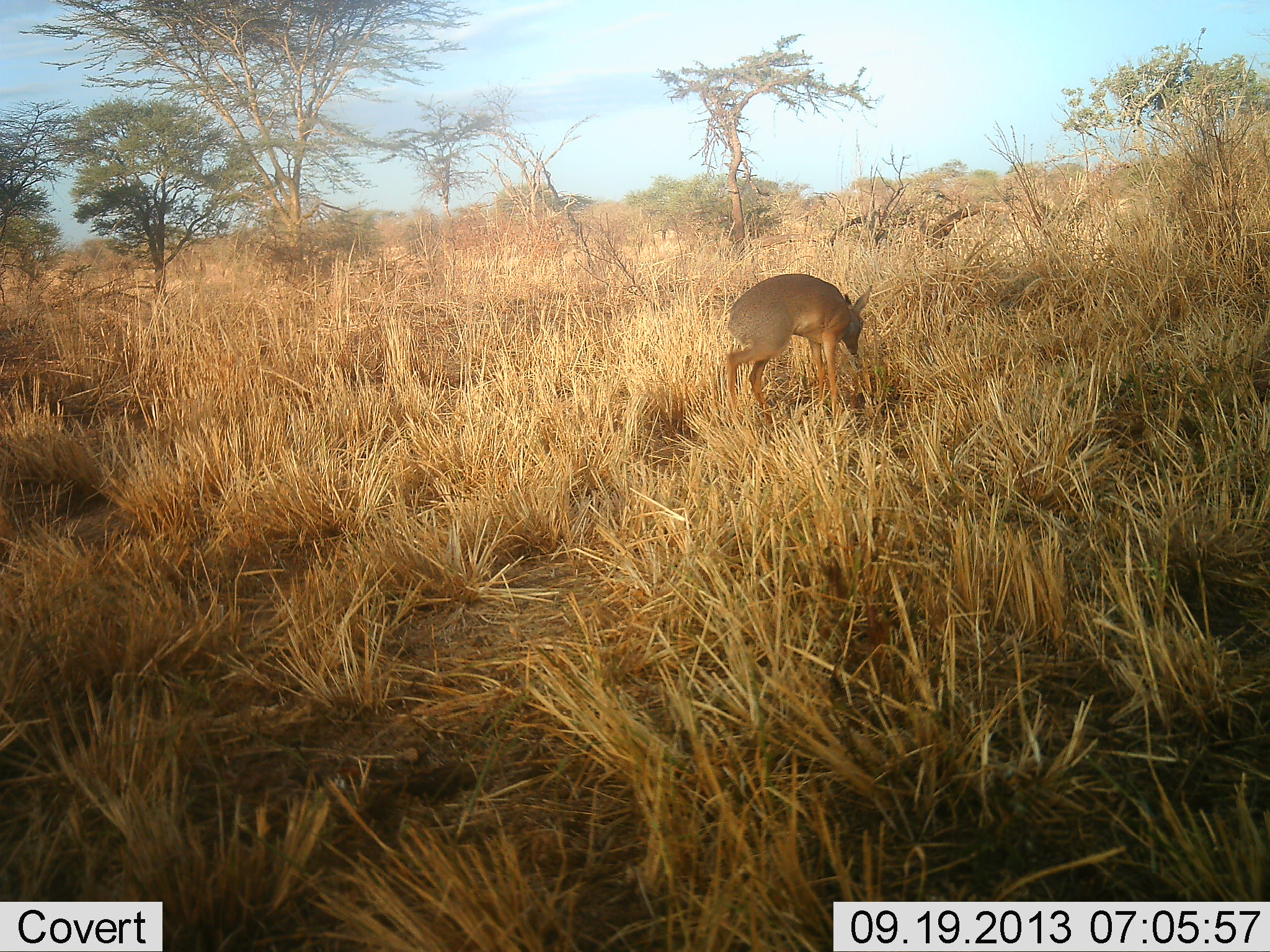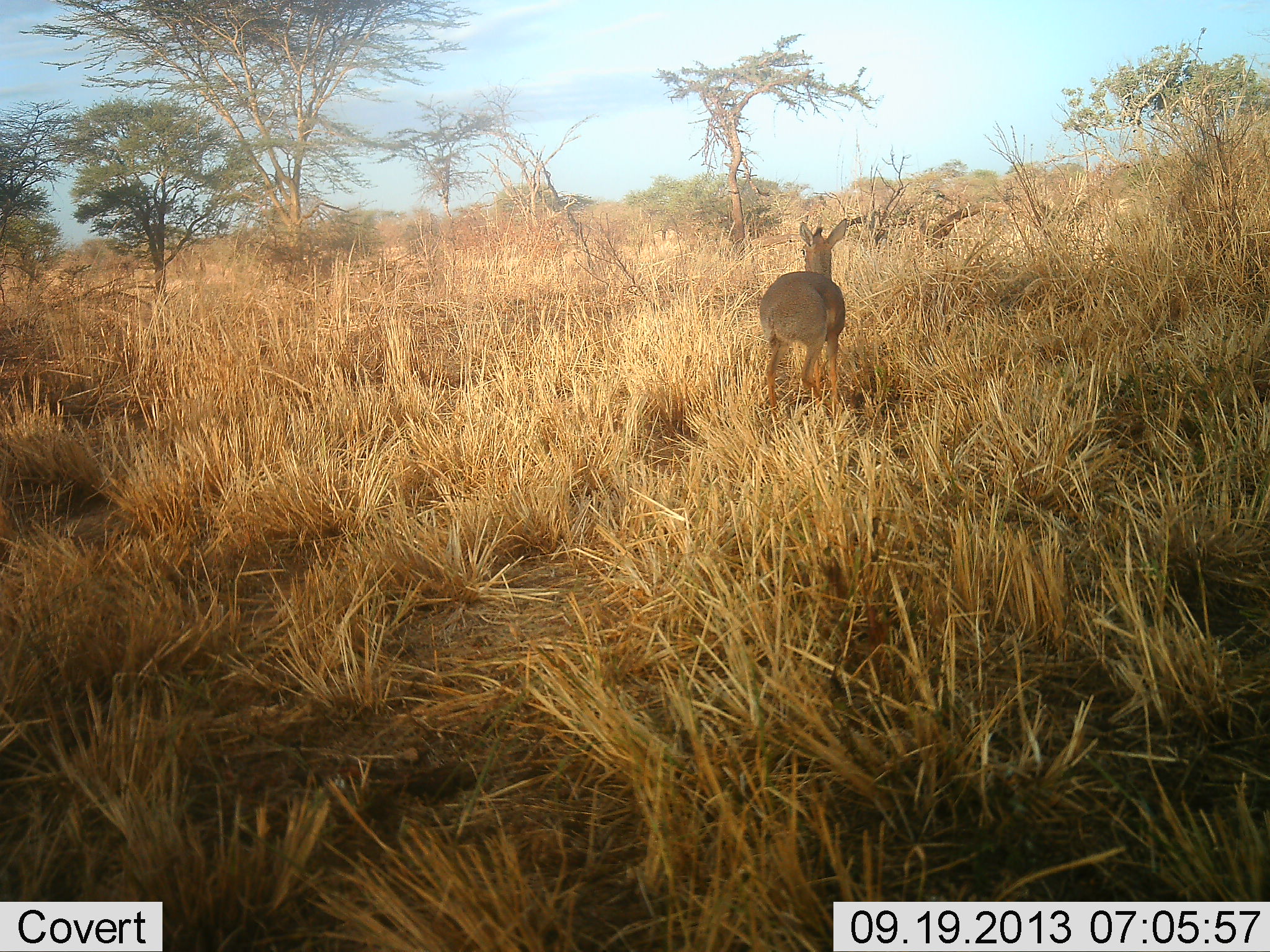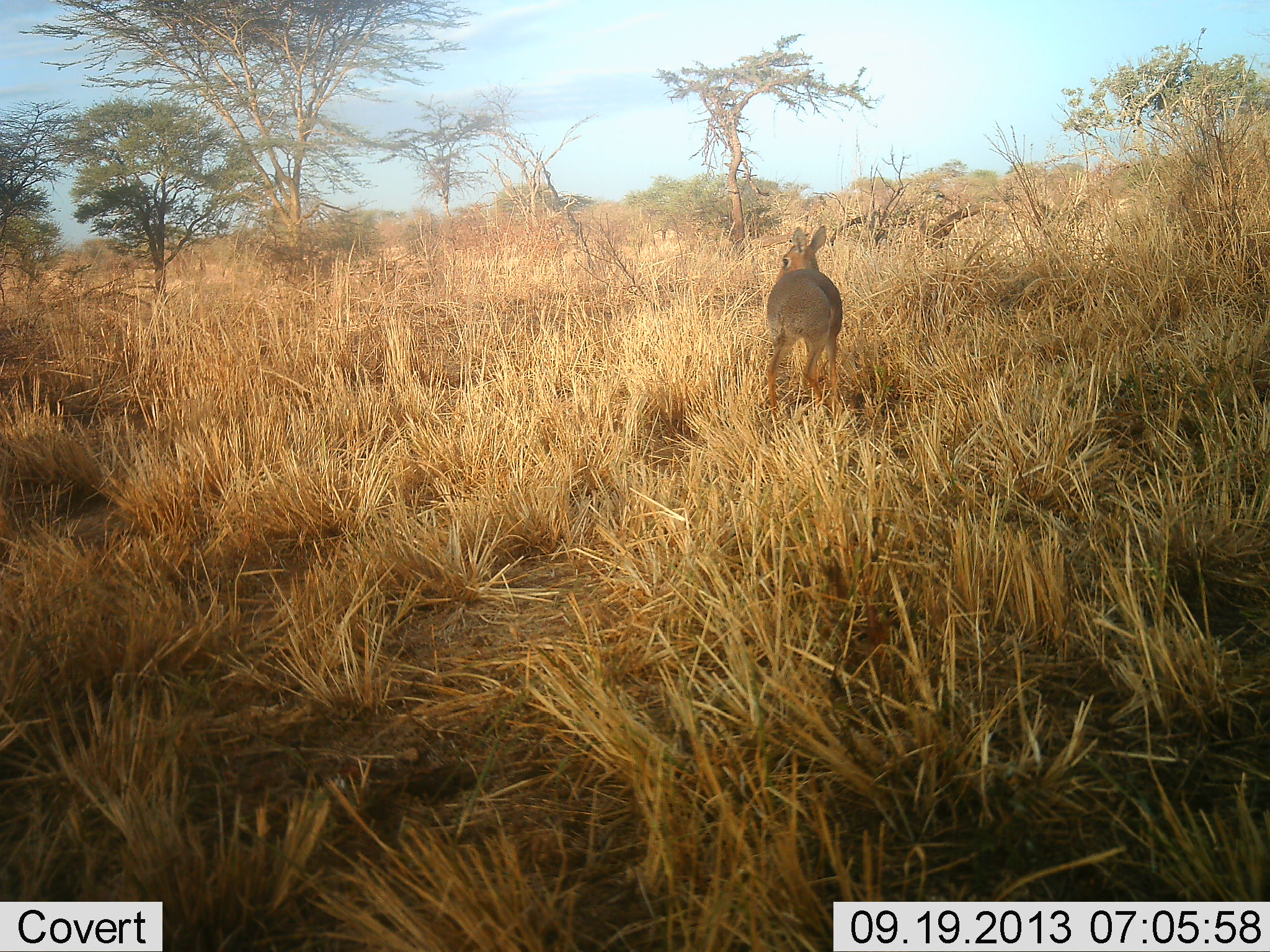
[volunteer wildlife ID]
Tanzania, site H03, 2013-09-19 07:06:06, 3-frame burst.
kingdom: Animalia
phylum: Chordata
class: Mammalia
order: Artiodactyla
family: Bovidae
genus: Madoqua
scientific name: Madoqua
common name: dikdik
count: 1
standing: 65%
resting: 0%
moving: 15%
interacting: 0%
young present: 0%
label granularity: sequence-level